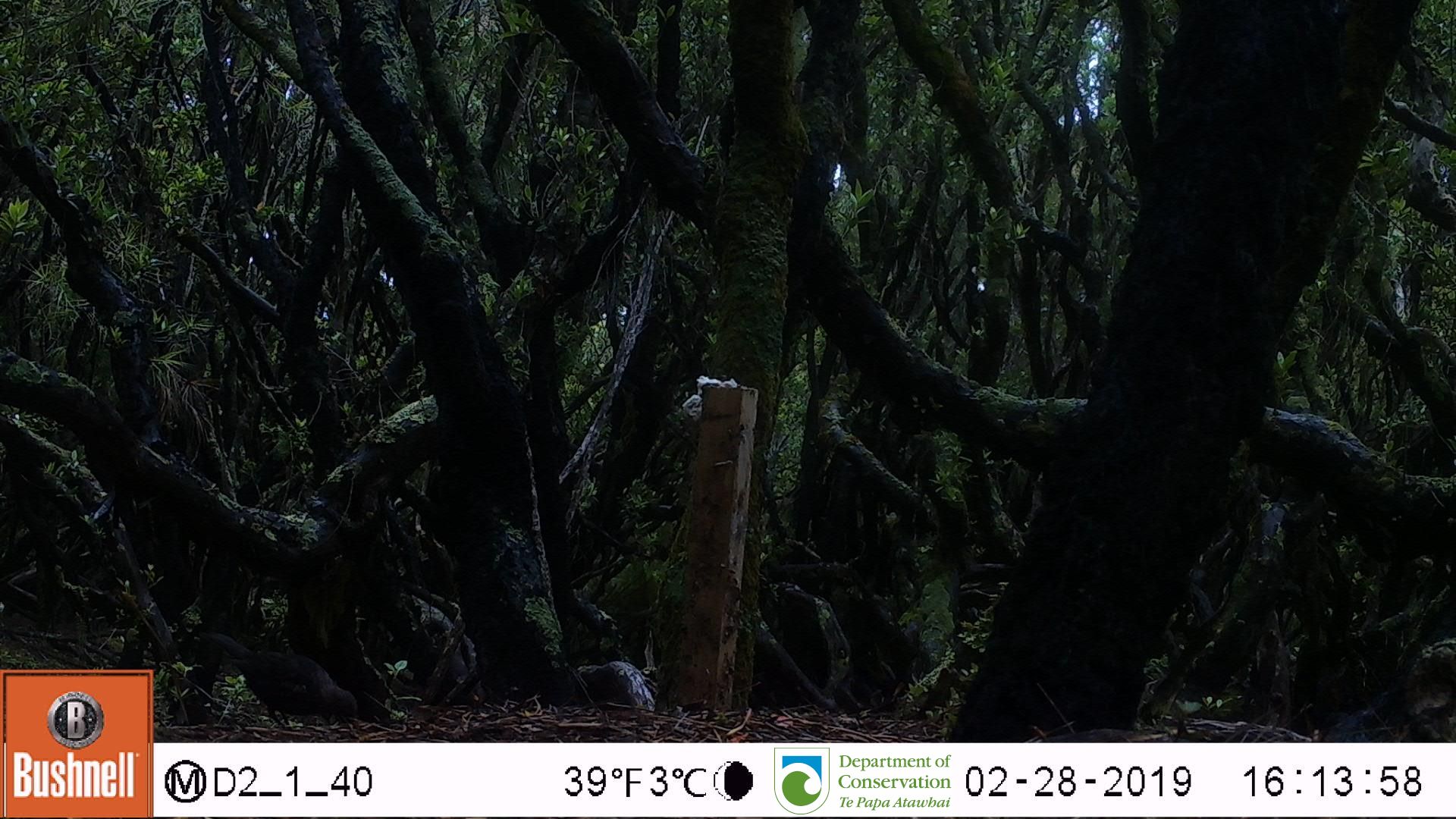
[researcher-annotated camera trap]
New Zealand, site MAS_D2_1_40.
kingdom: Animalia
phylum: Chordata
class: Aves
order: Passeriformes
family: Turdidae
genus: Turdus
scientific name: Turdus merula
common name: eurasian blackbird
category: blackbird